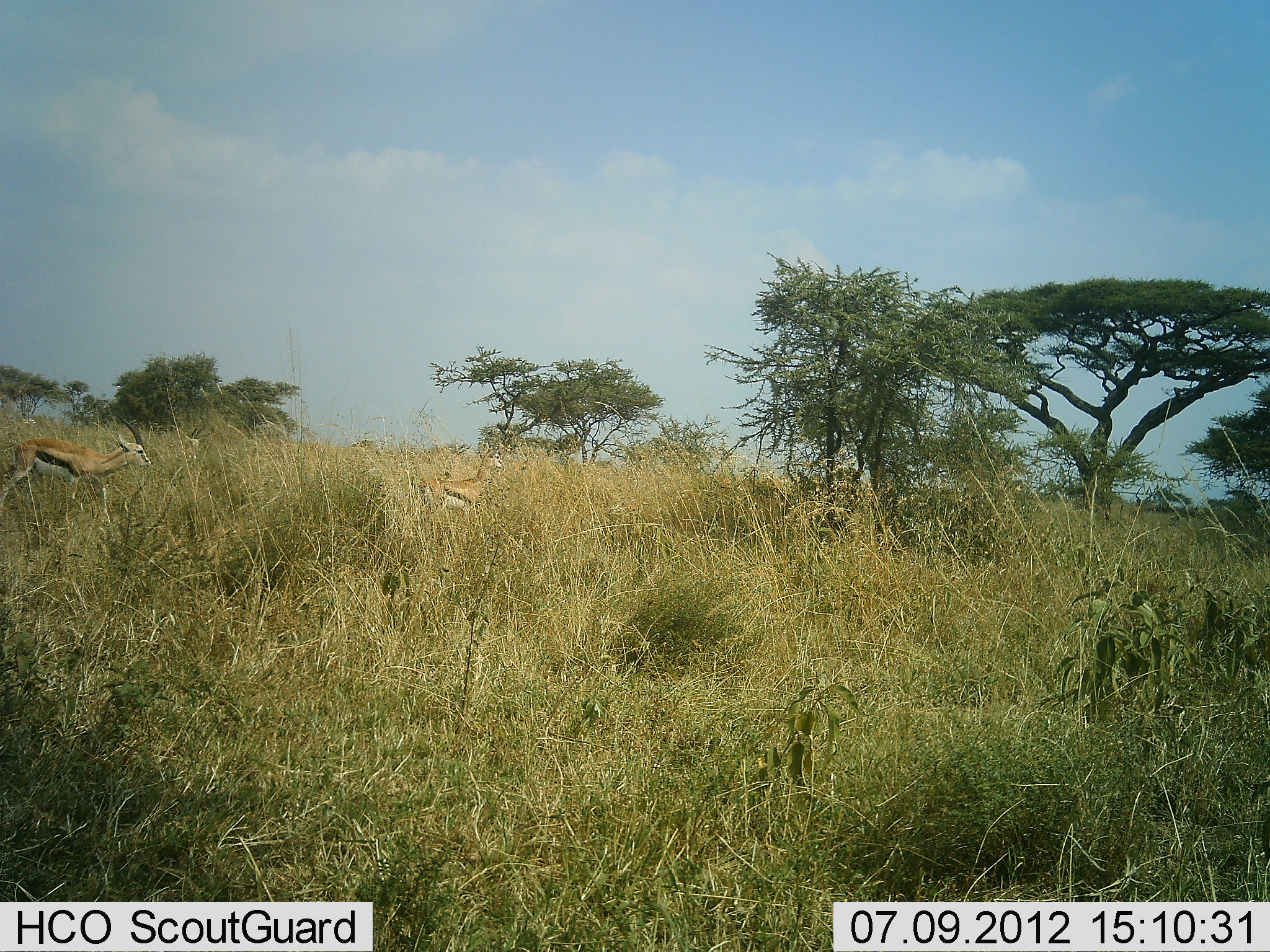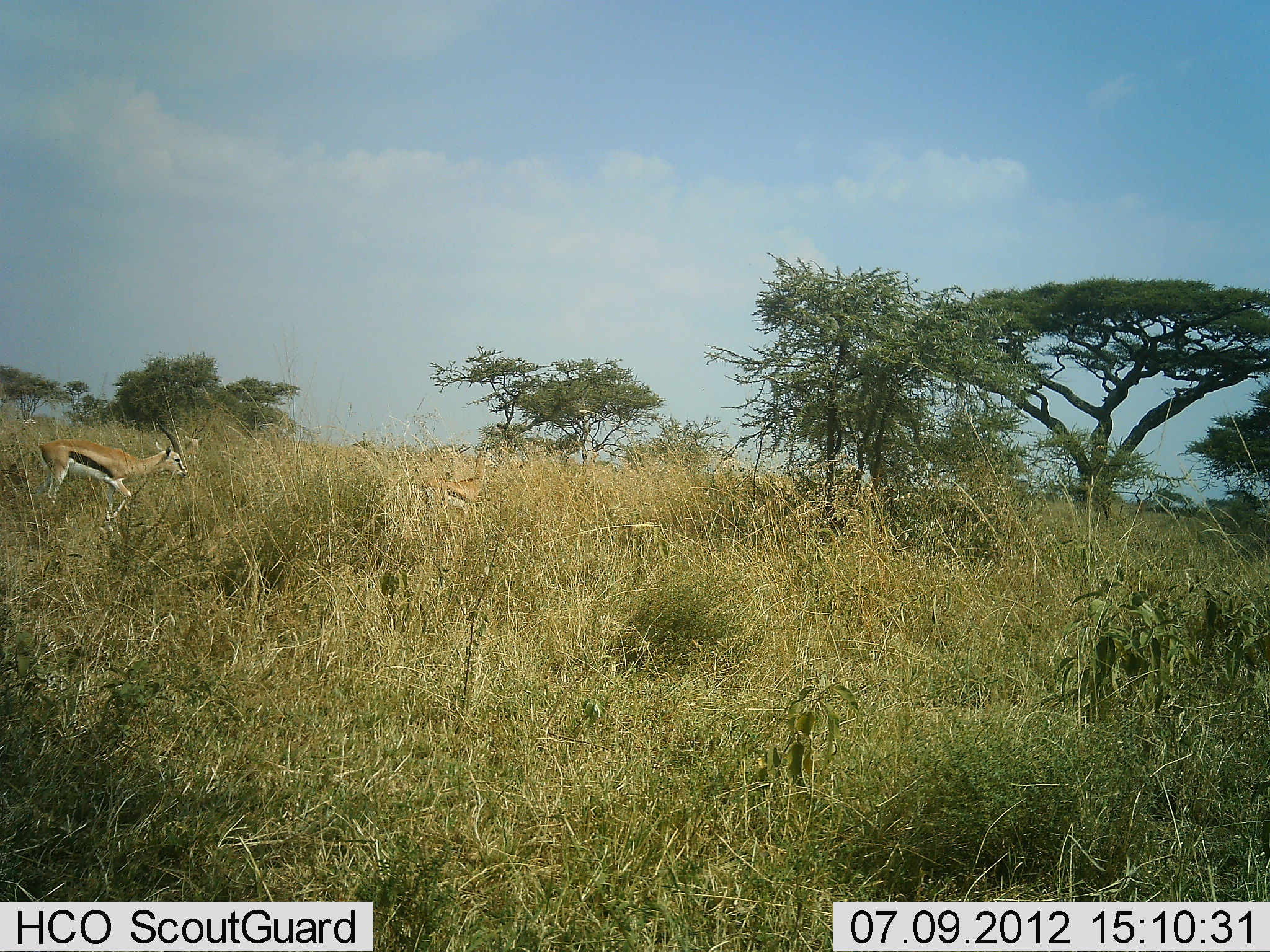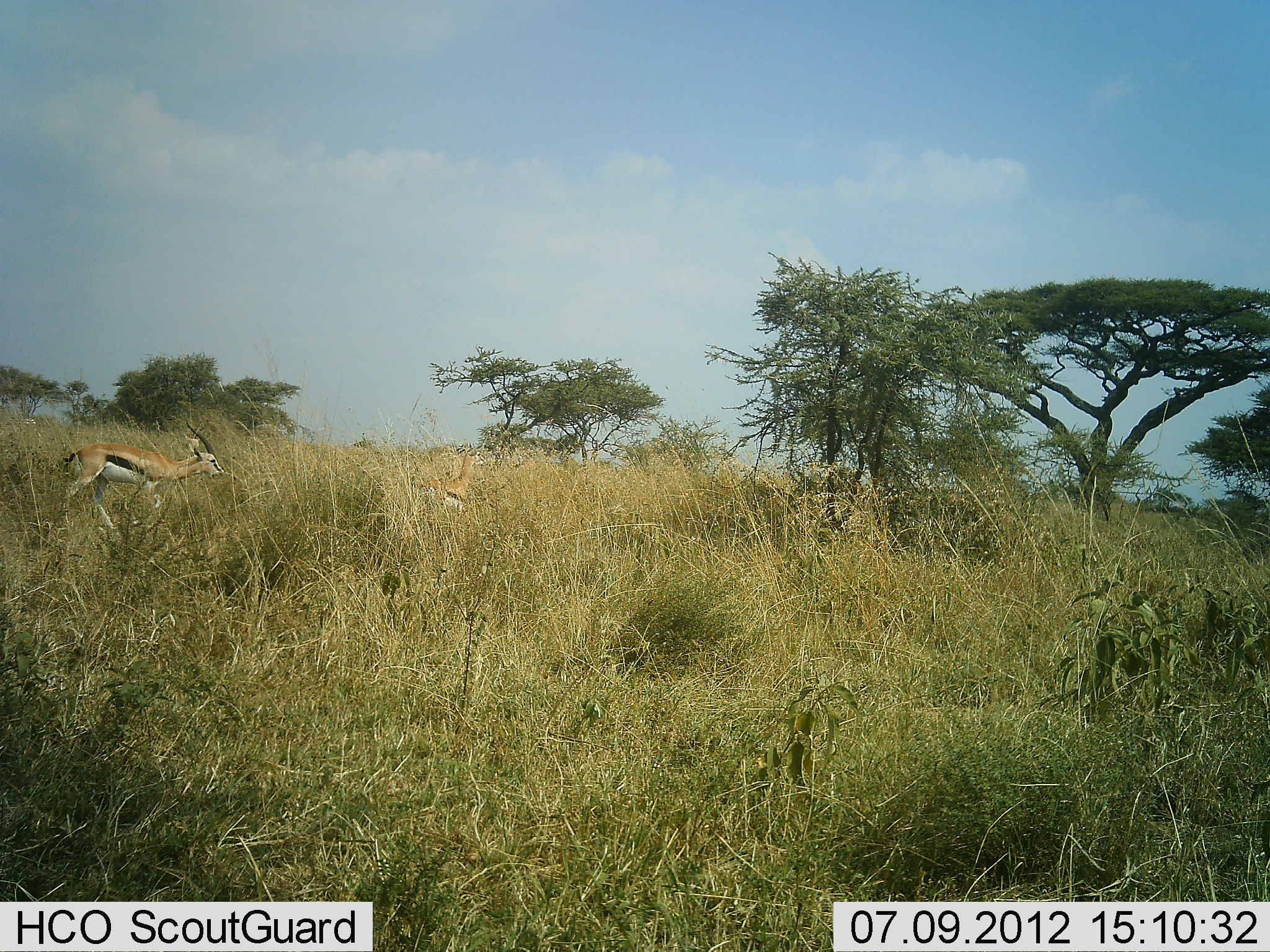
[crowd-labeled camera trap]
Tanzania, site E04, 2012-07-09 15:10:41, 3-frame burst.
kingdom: Animalia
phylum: Chordata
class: Mammalia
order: Artiodactyla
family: Bovidae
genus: Eudorcas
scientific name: Eudorcas thomsonii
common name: thomson's gazelle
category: gazellethomsons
Gazellethomsons (thomson's gazelle) (Eudorcas thomsonii), count 2. Behavior (volunteer vote fractions): standing 30%, resting 0%, moving 100%, interacting 0%. Young present (vote fraction): 0%. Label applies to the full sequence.